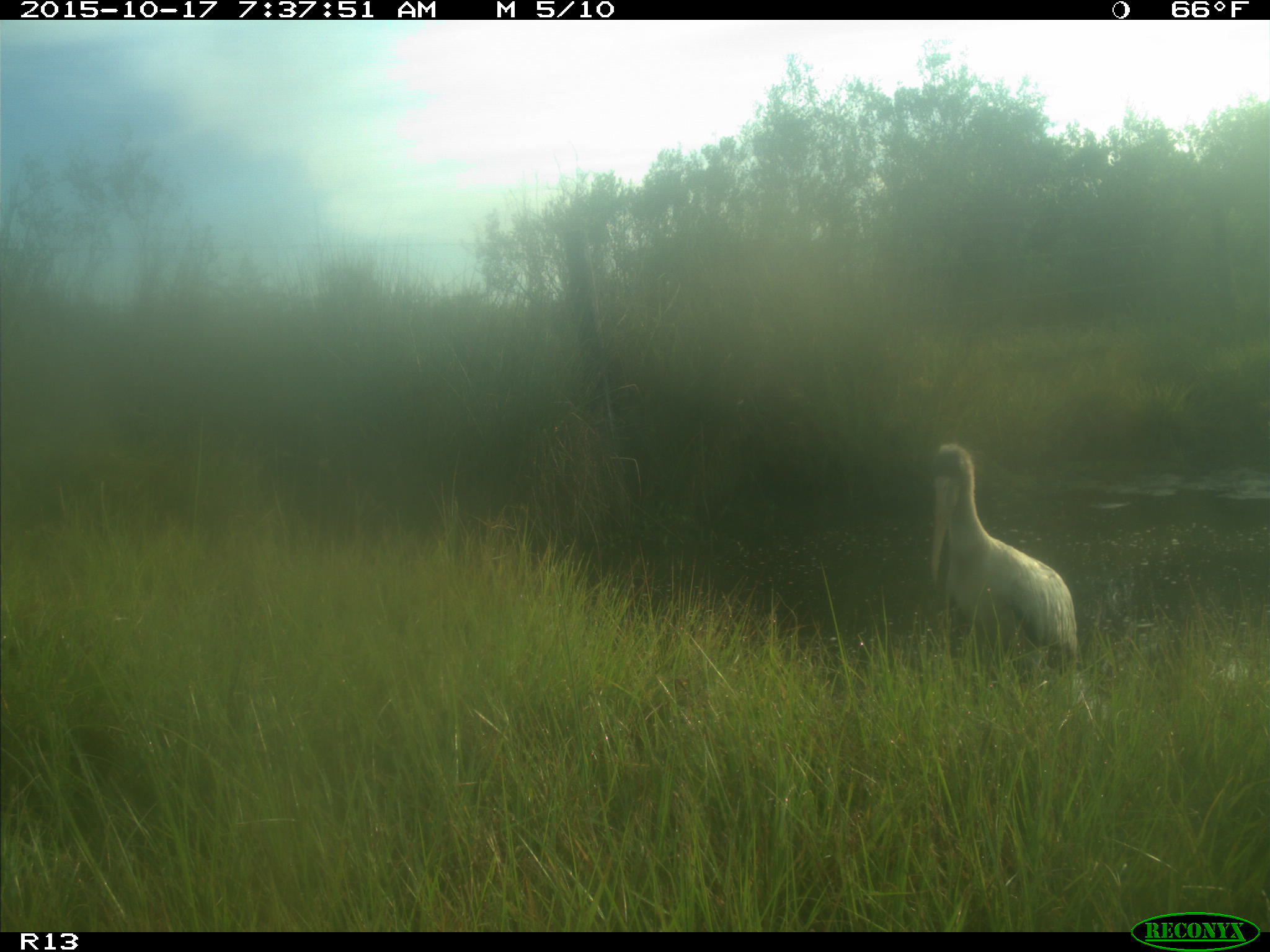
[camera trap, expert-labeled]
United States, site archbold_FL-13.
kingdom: Animalia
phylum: Chordata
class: Aves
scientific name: Aves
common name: birds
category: unidentified bird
Unidentified bird (birds) (Aves).